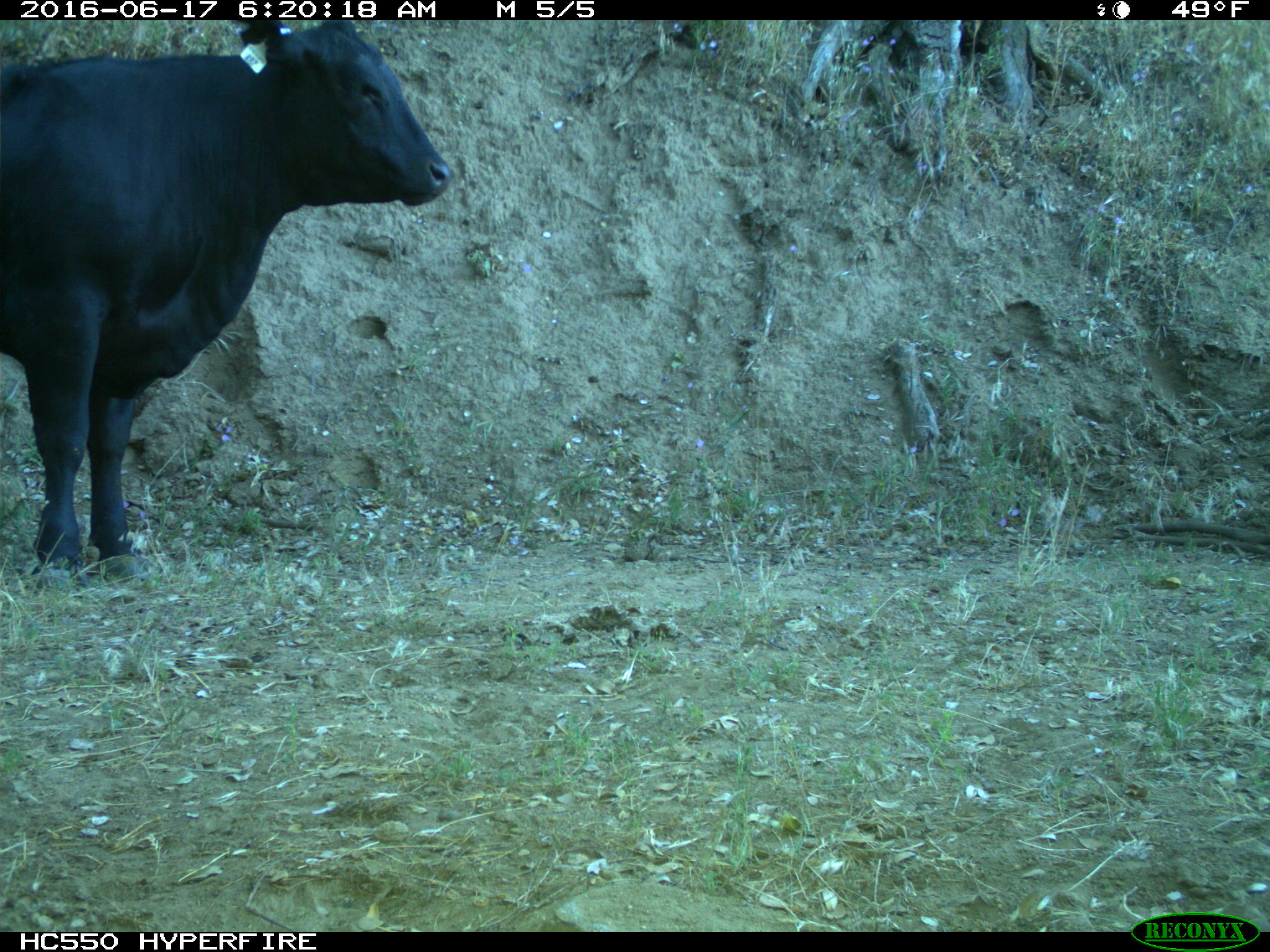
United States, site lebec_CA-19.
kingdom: Animalia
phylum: Chordata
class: Mammalia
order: Artiodactyla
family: Bovidae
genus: Bos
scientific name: Bos taurus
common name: domestic cow